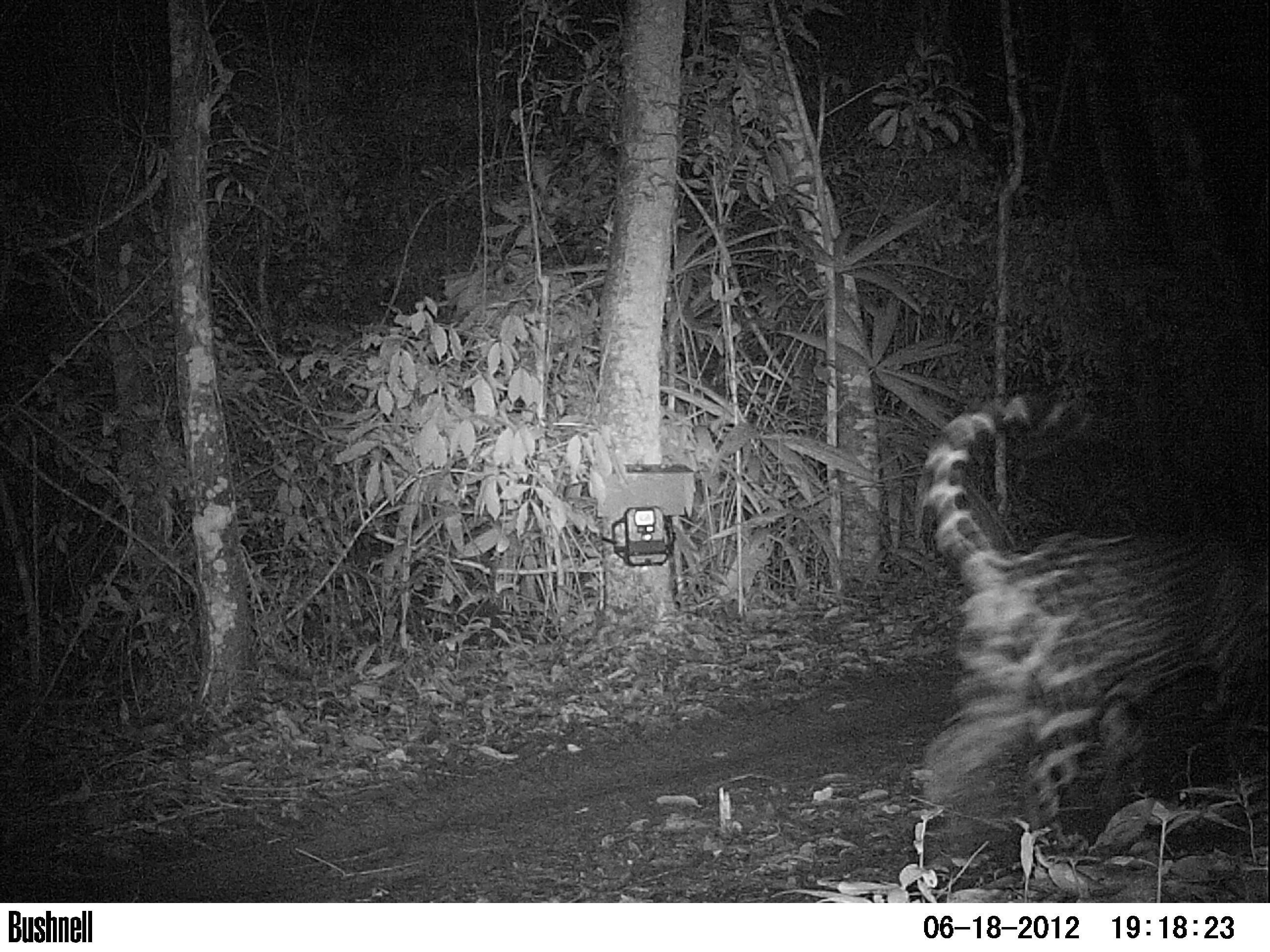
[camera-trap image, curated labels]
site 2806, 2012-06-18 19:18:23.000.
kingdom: Animalia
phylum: Chordata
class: Mammalia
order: Carnivora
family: Felidae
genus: Panthera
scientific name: Panthera onca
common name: jaguar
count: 1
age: adult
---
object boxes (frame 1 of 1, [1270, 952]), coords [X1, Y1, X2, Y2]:
panthera onca: [913, 383, 1270, 861]